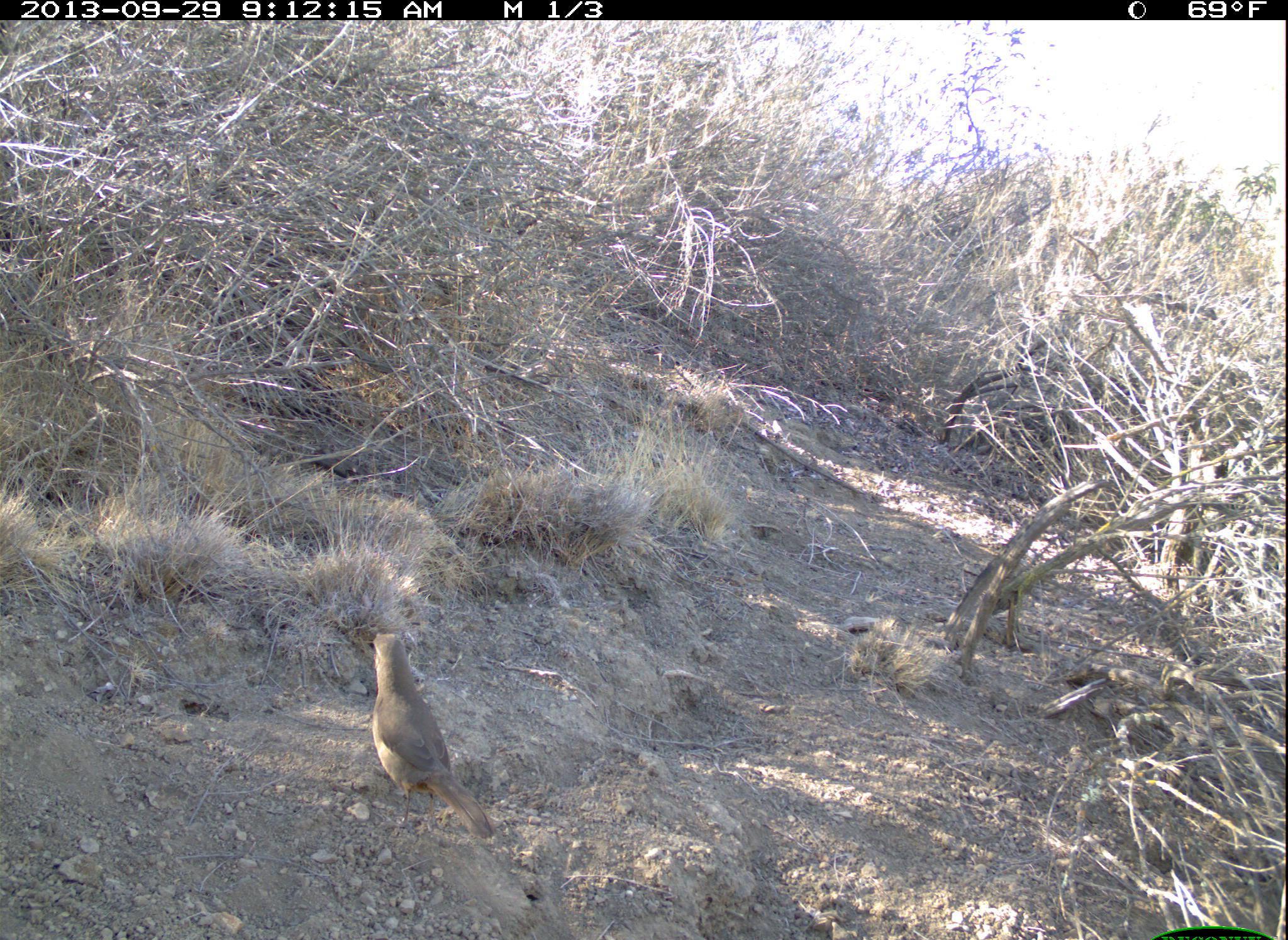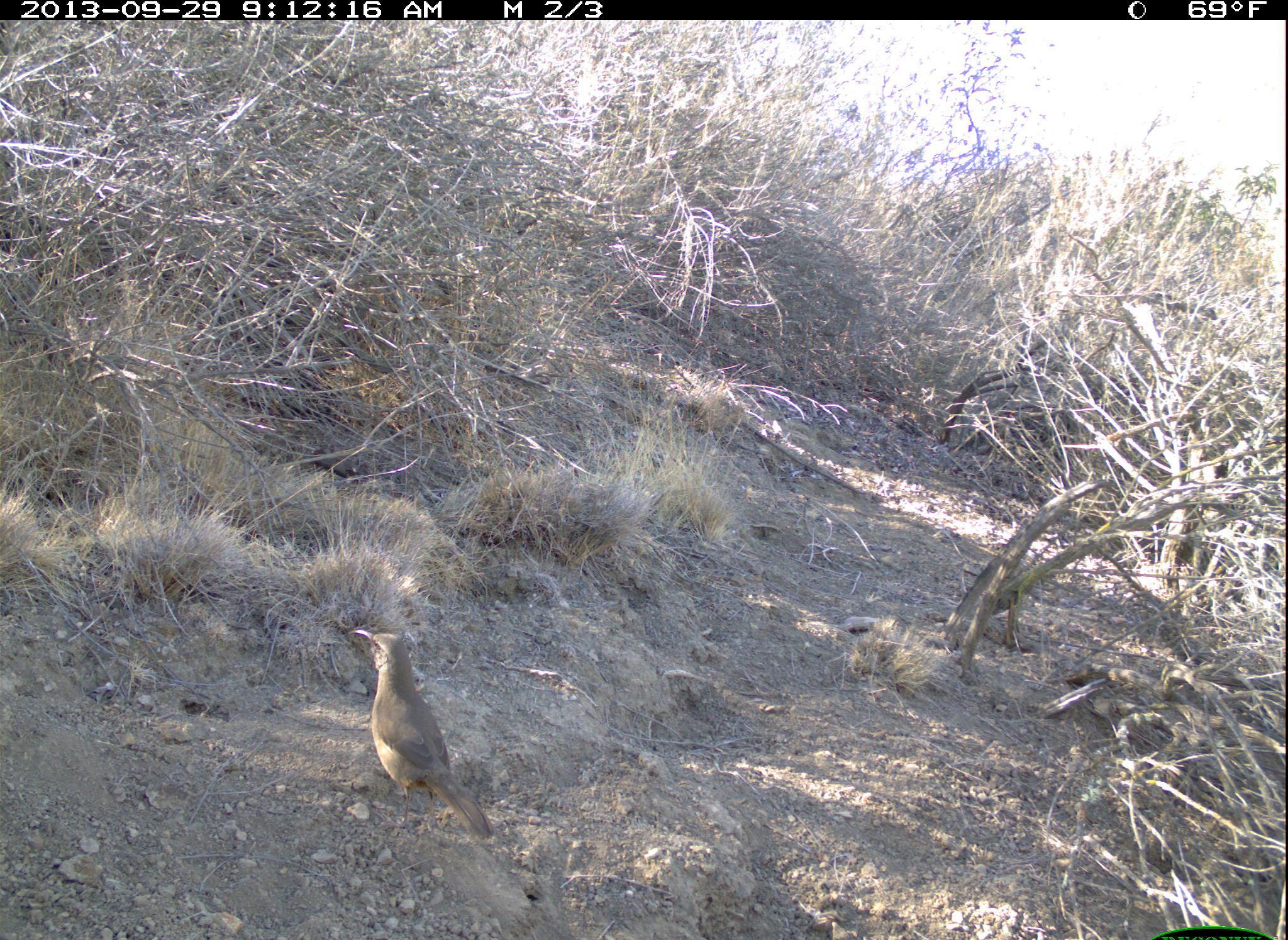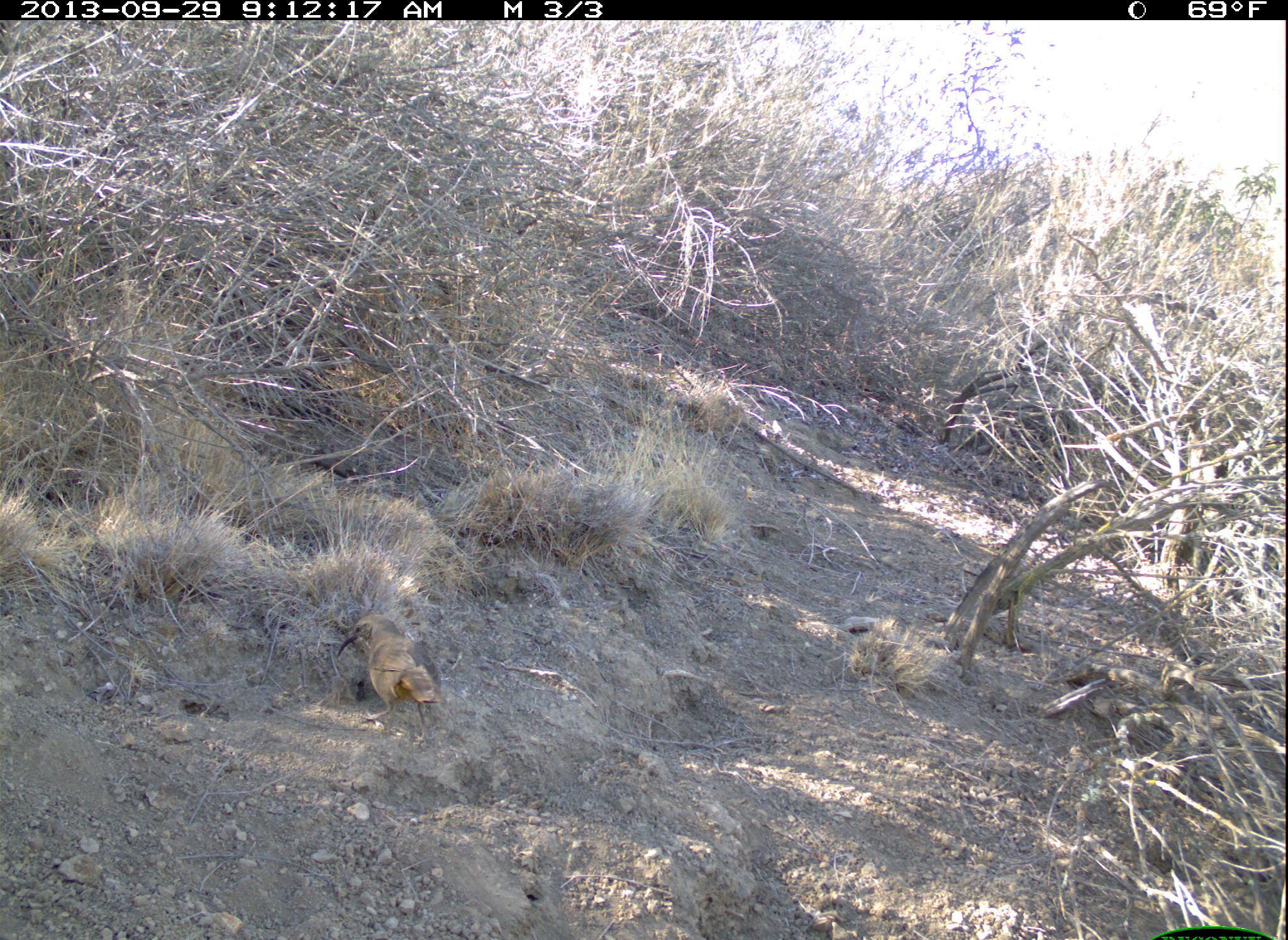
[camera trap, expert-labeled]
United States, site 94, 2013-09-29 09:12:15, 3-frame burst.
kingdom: Animalia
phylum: Chordata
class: Aves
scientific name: Aves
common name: bird